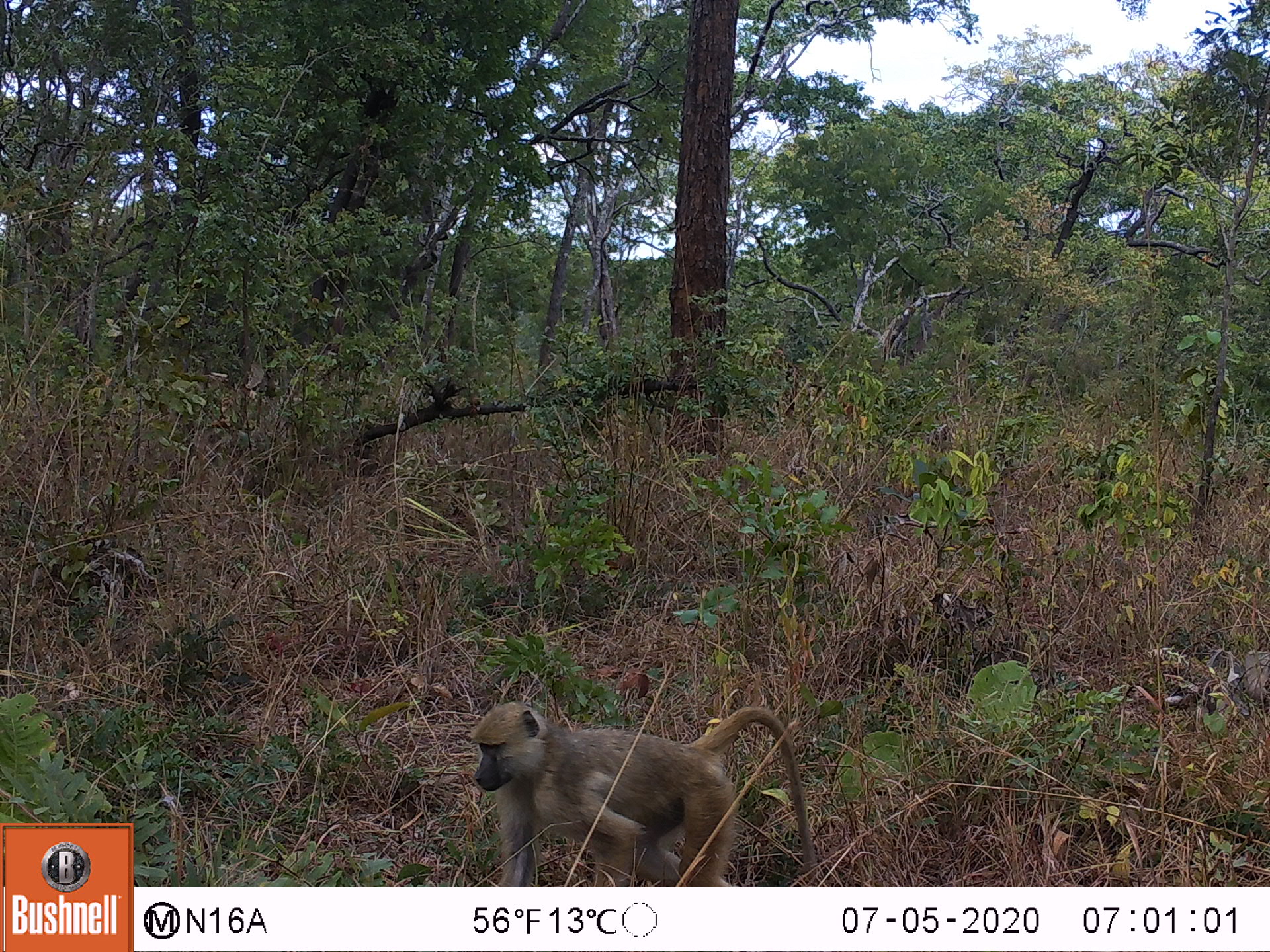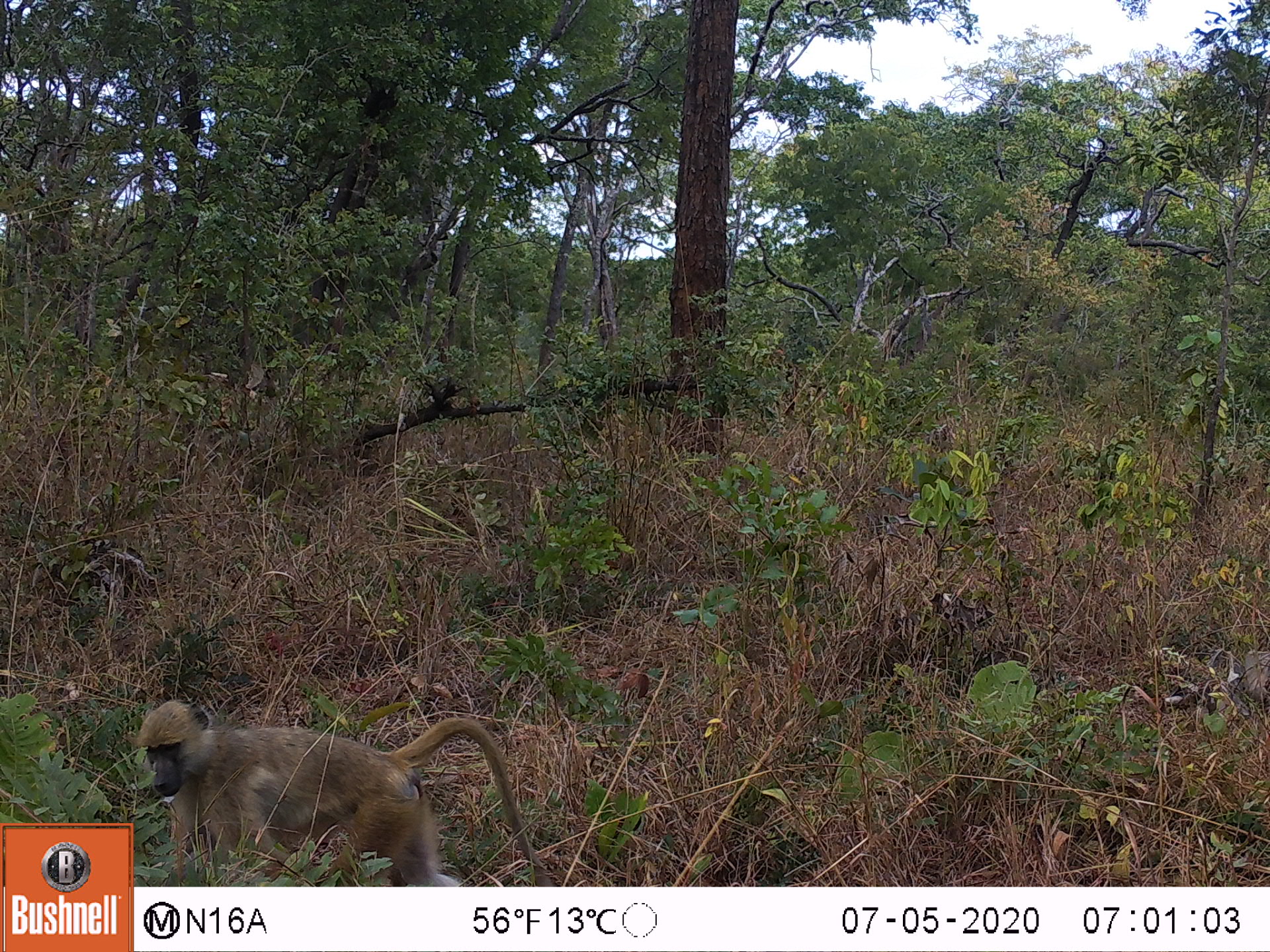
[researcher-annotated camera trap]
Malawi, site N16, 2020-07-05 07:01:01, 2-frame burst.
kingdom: Animalia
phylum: Chordata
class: Mammalia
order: Primates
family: Cercopithecidae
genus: Papio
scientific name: Papio cynocephalus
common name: yellow baboon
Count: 1.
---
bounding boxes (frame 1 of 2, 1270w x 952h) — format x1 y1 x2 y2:
yellow baboon: 472 700 817 881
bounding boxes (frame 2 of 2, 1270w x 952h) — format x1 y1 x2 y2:
yellow baboon: 140 698 544 880